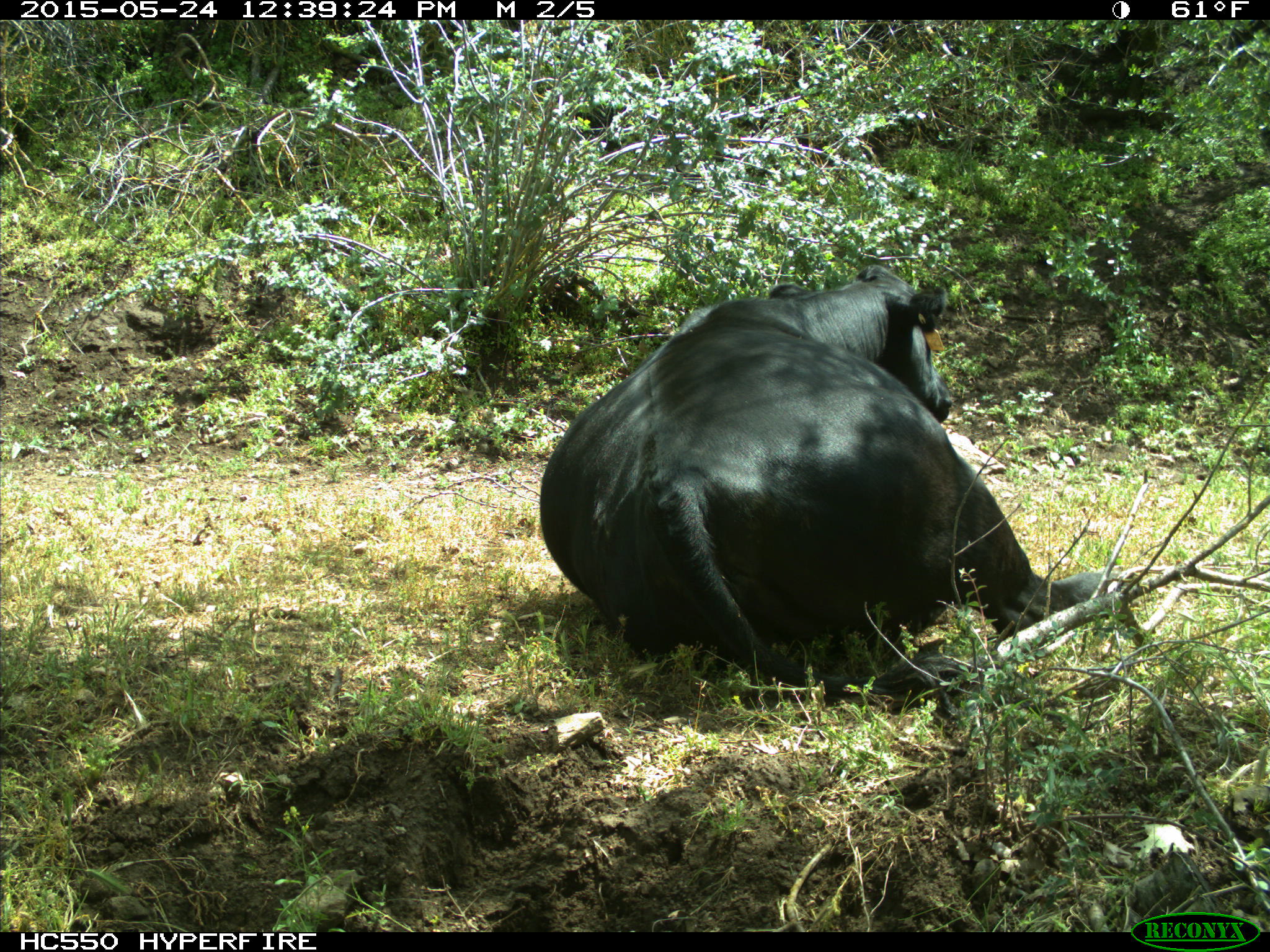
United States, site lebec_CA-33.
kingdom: Animalia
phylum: Chordata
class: Mammalia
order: Artiodactyla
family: Bovidae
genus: Bos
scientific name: Bos taurus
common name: domestic cow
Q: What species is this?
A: Bos taurus (domestic cow).